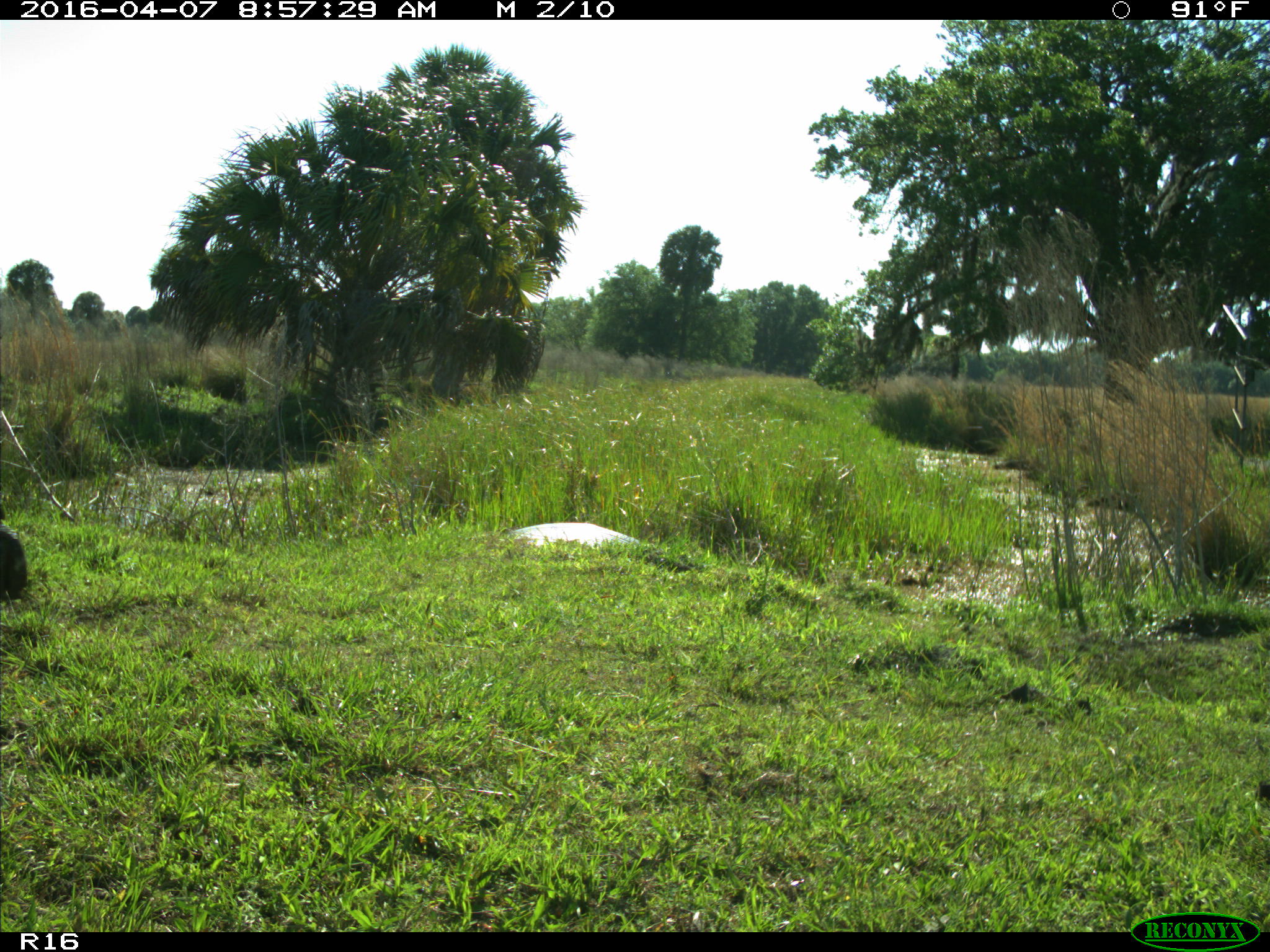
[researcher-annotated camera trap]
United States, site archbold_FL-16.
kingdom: Animalia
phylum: Chordata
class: Mammalia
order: Artiodactyla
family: Bovidae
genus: Bos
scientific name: Bos taurus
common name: domestic cow